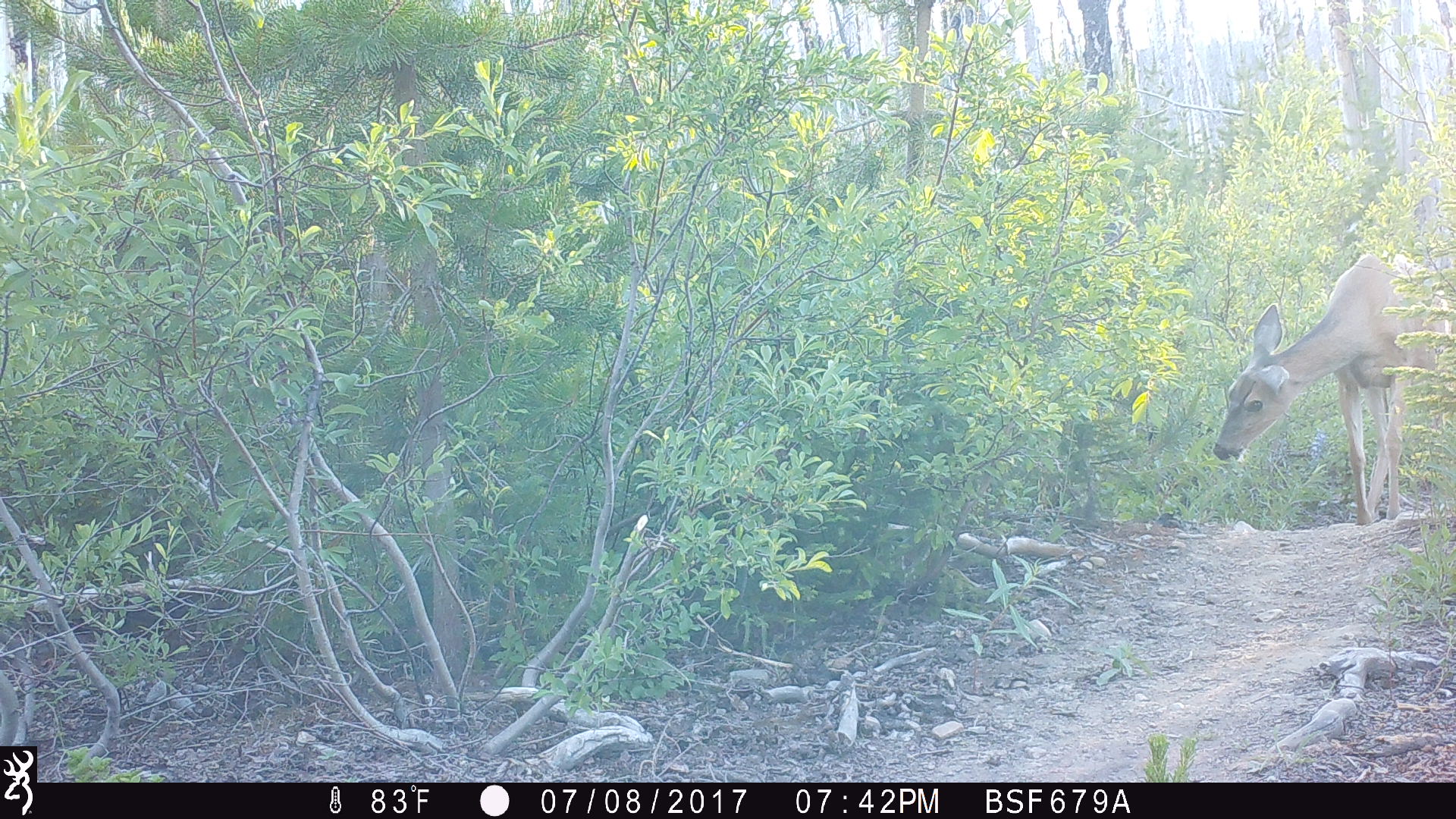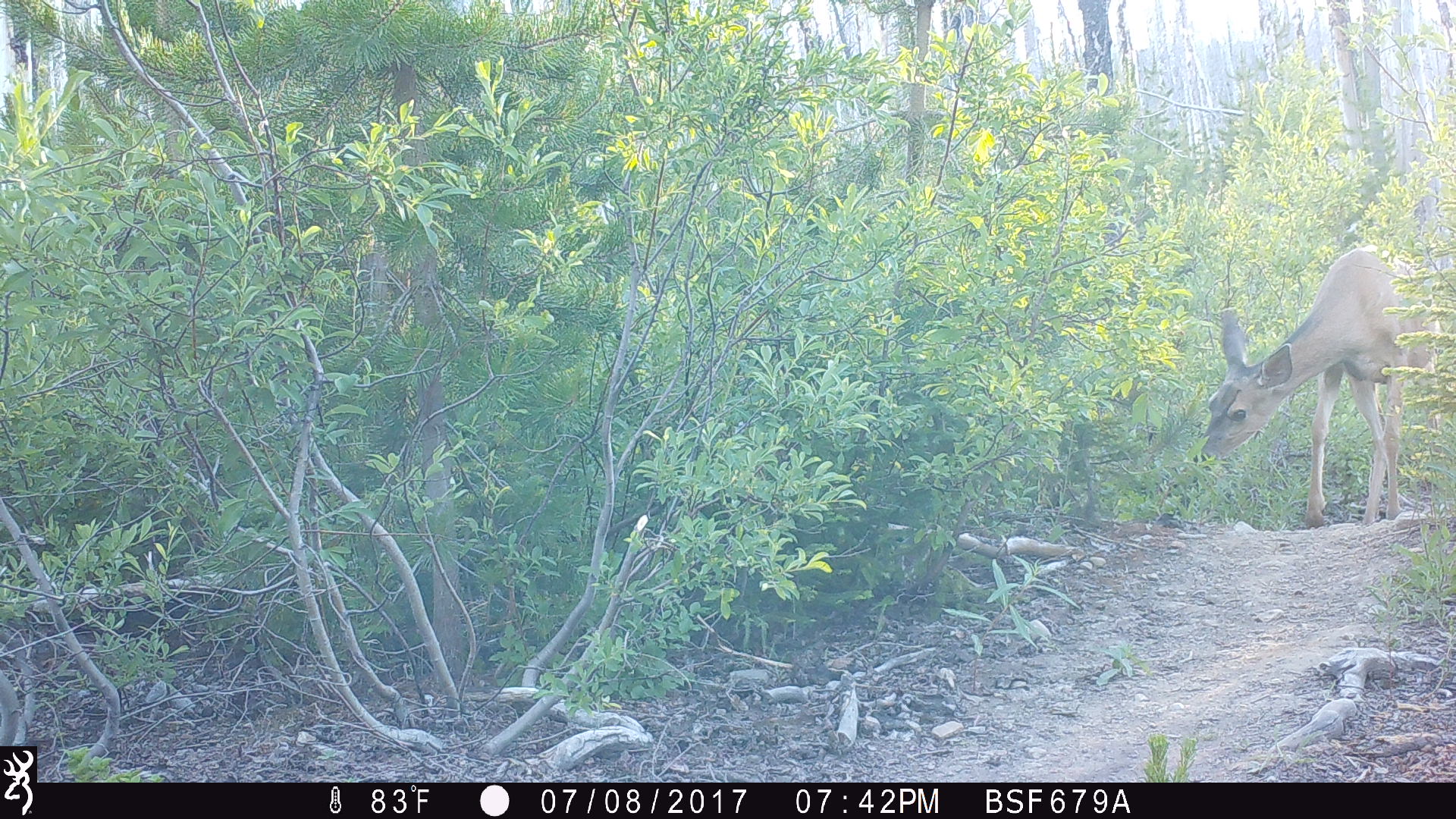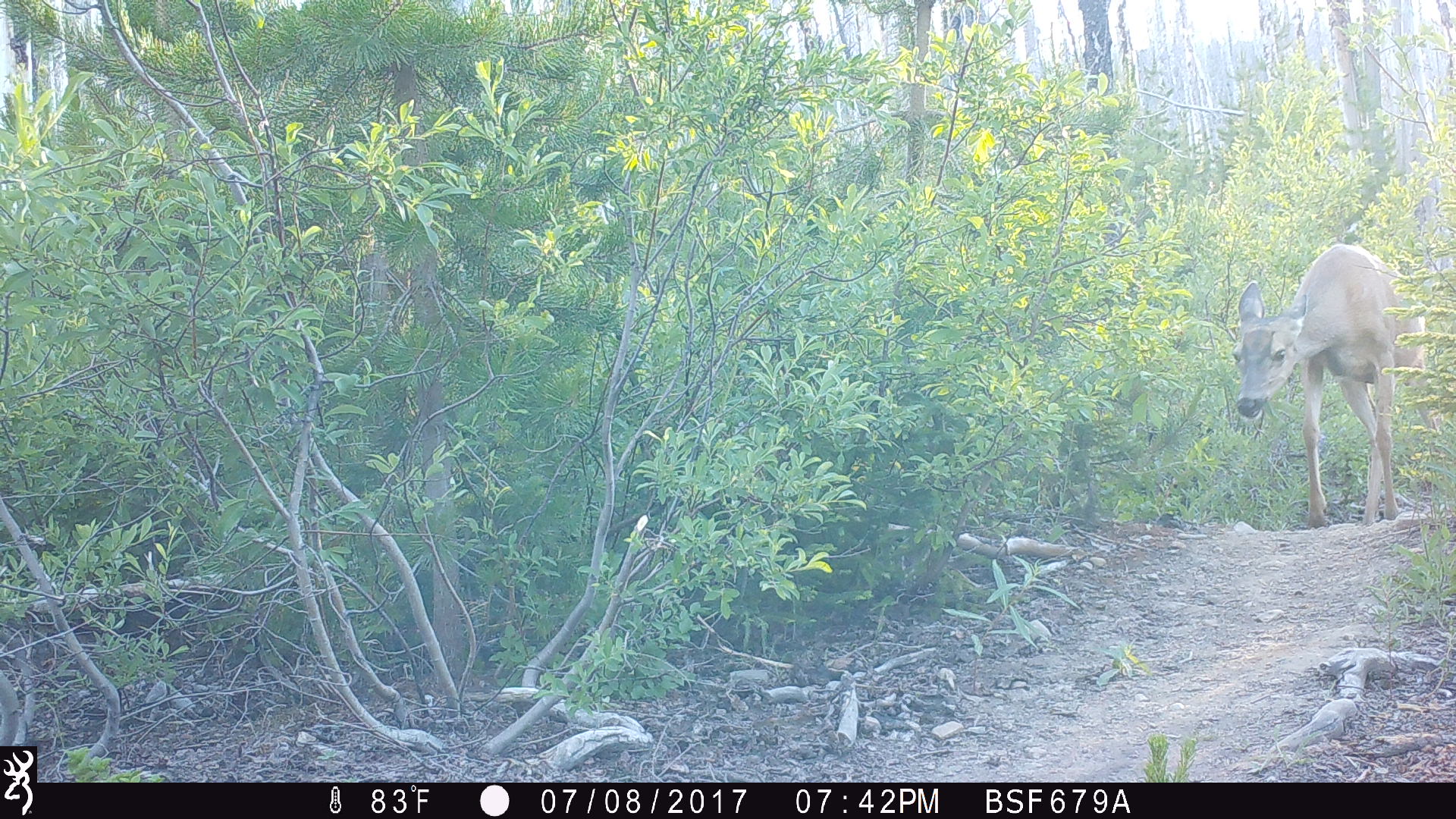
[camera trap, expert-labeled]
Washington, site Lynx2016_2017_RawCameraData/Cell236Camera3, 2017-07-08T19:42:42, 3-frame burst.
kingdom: Animalia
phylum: Chordata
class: Mammalia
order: Artiodactyla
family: Cervidae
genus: Odocoileus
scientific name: Odocoileus hemionus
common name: mule deer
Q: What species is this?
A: Odocoileus hemionus (mule deer).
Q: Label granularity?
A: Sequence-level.